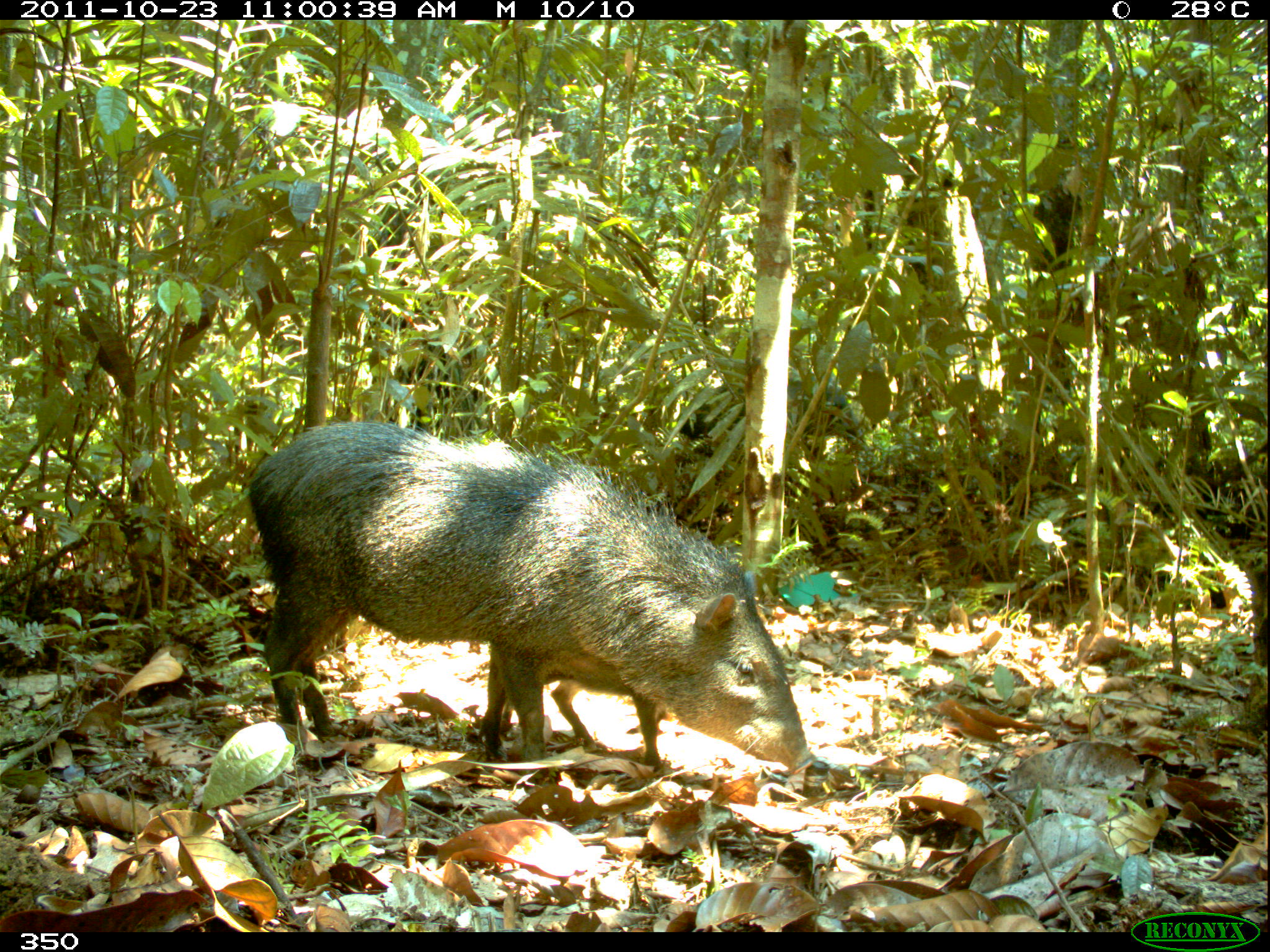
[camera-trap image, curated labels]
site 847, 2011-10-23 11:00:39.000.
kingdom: Animalia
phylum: Chordata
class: Mammalia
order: Artiodactyla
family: Tayassuidae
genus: Pecari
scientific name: Pecari tajacu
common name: collared peccary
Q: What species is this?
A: Pecari tajacu (collared peccary).